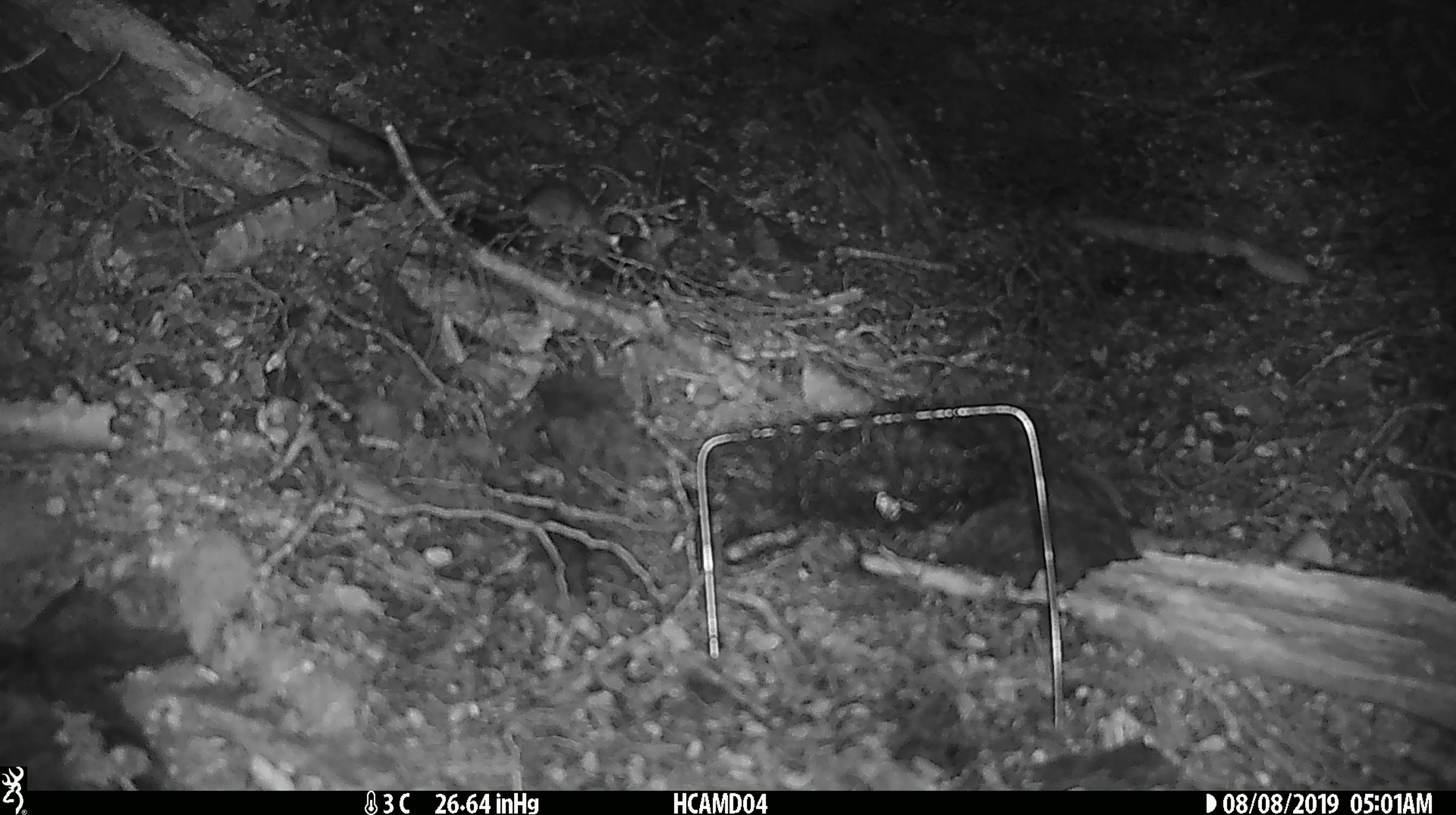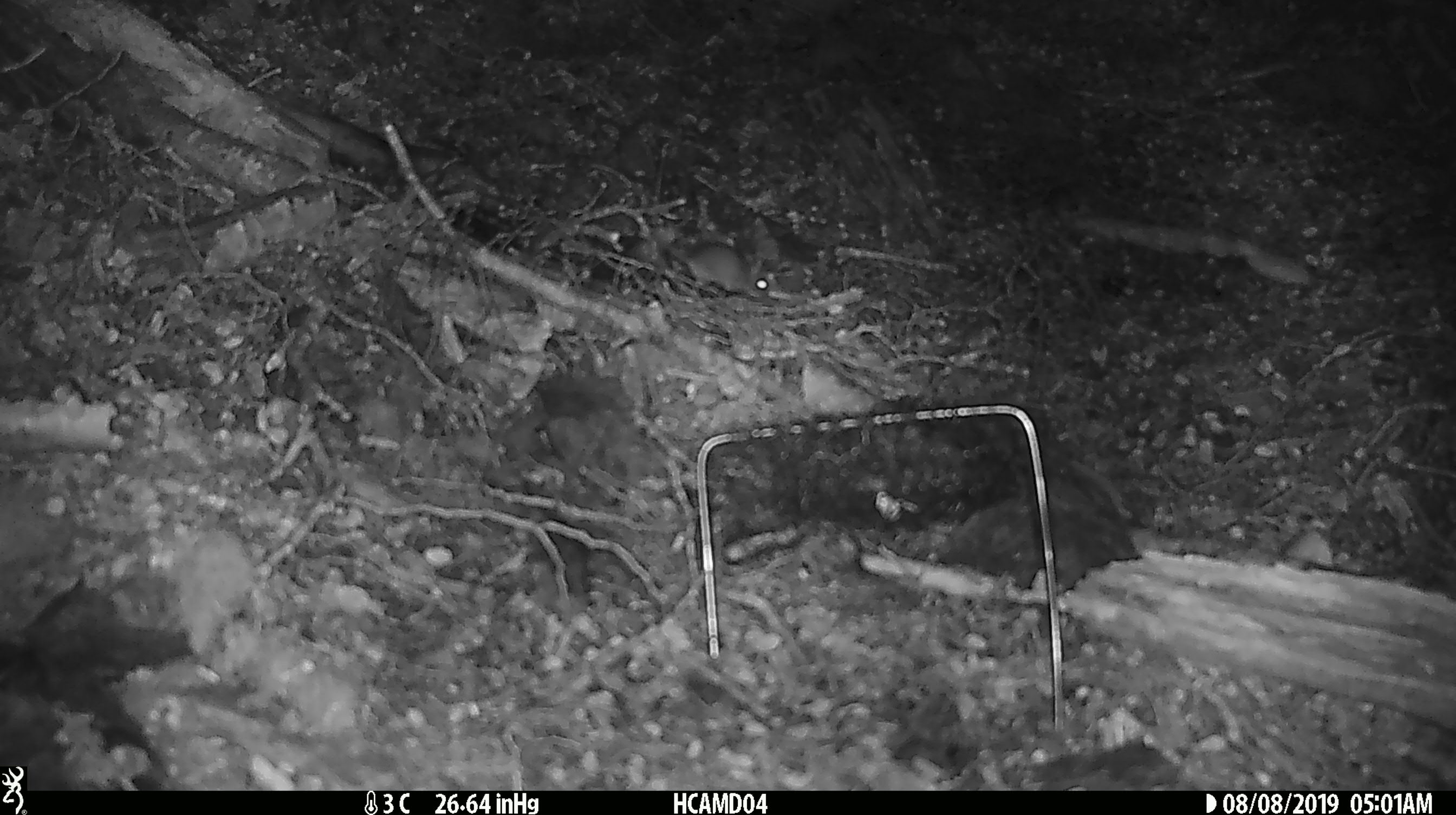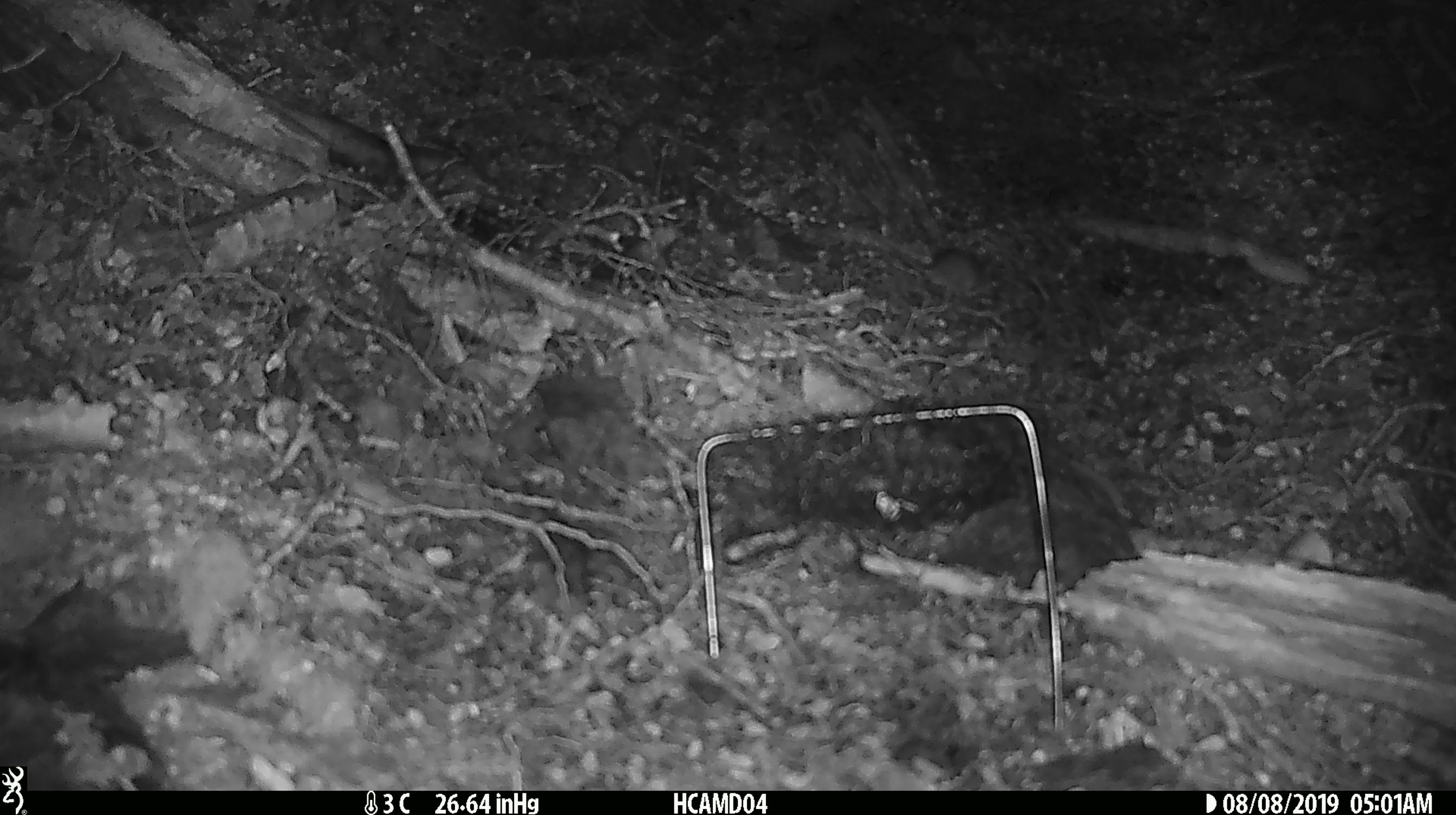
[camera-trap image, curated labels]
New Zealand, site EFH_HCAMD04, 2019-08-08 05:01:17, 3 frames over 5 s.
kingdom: Animalia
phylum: Chordata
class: Mammalia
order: Rodentia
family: Muridae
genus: Mus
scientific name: Mus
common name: mouse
Mouse (Mus).